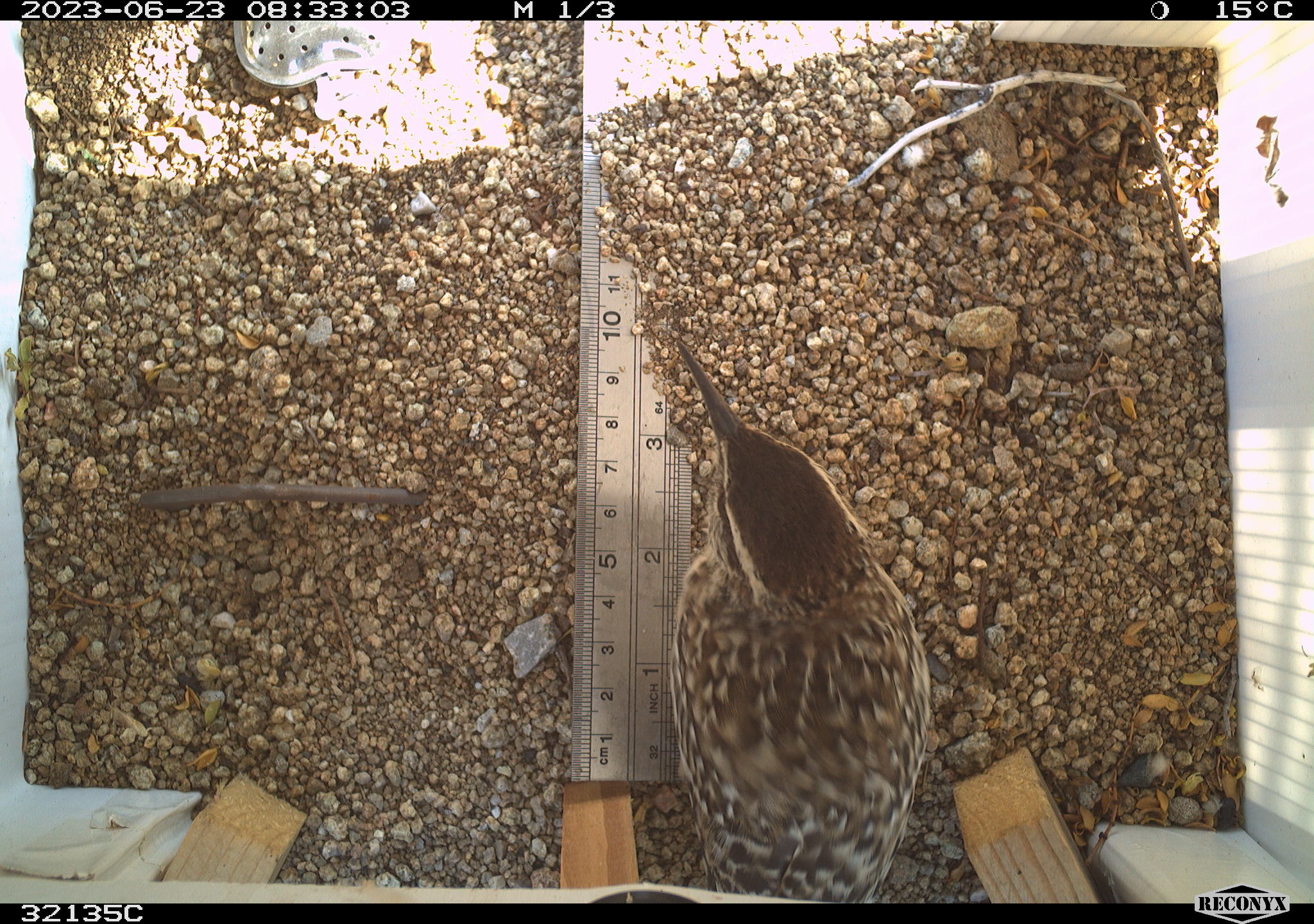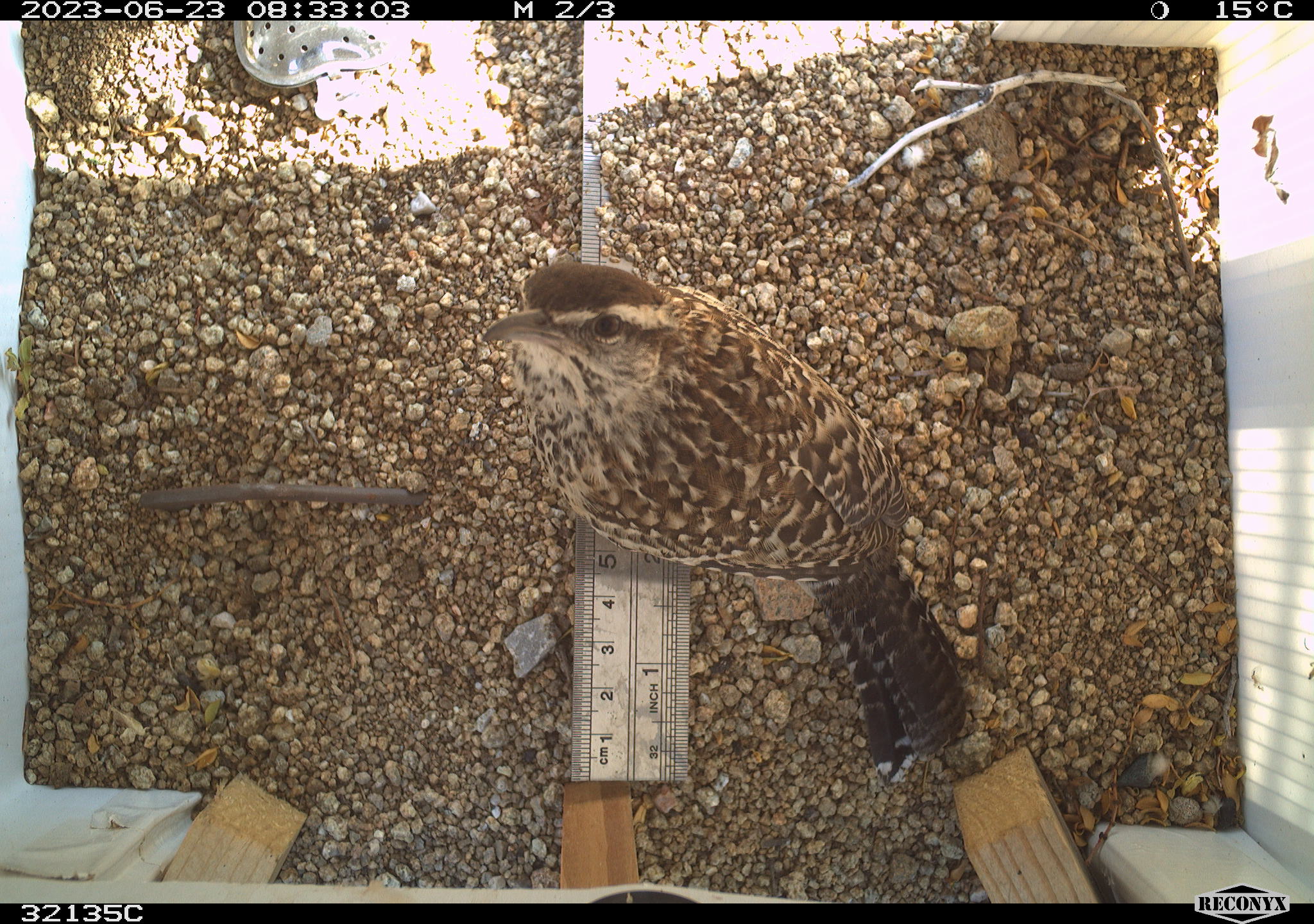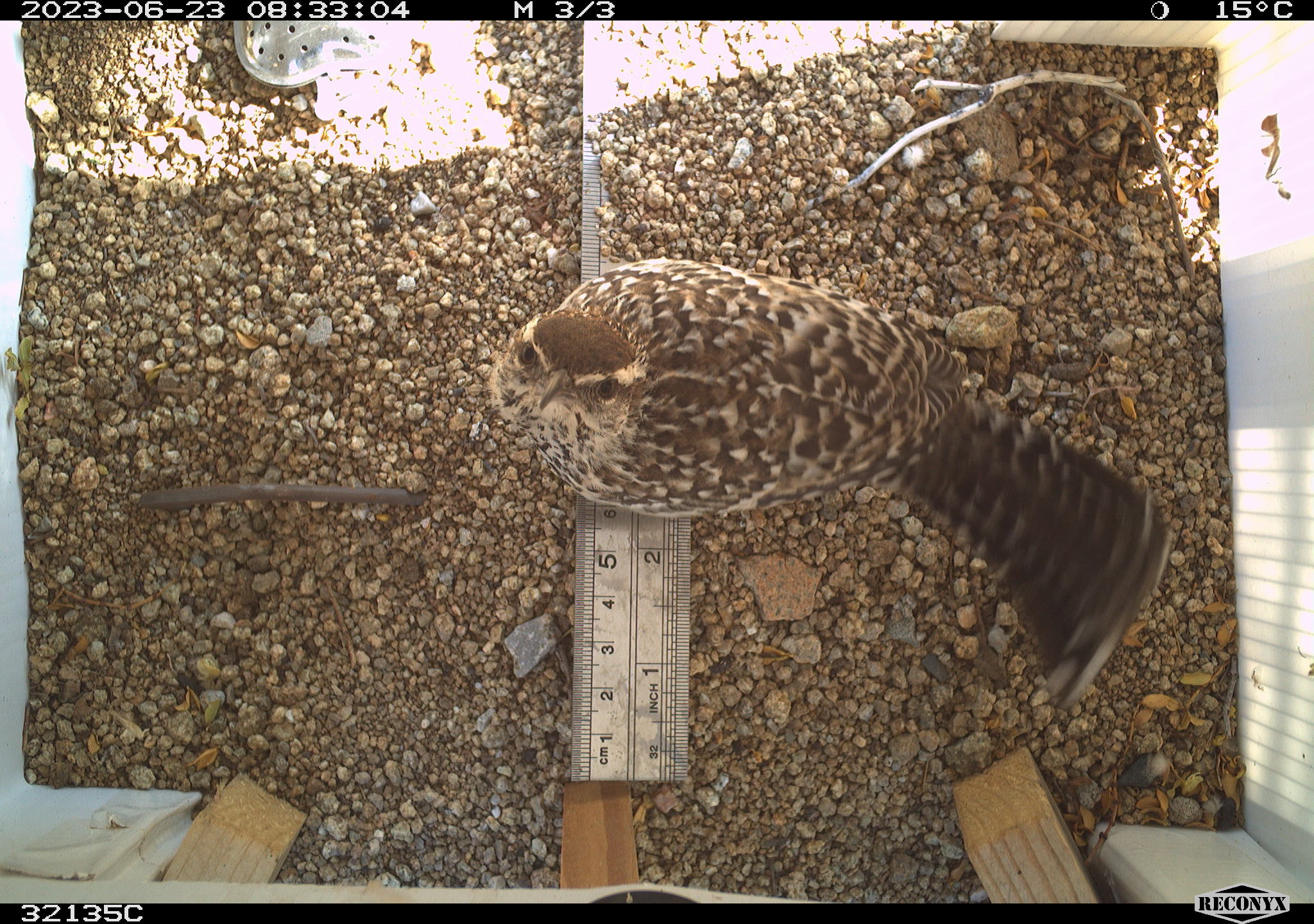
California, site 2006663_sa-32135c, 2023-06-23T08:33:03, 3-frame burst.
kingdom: Animalia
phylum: Chordata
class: Aves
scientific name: Aves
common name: bird